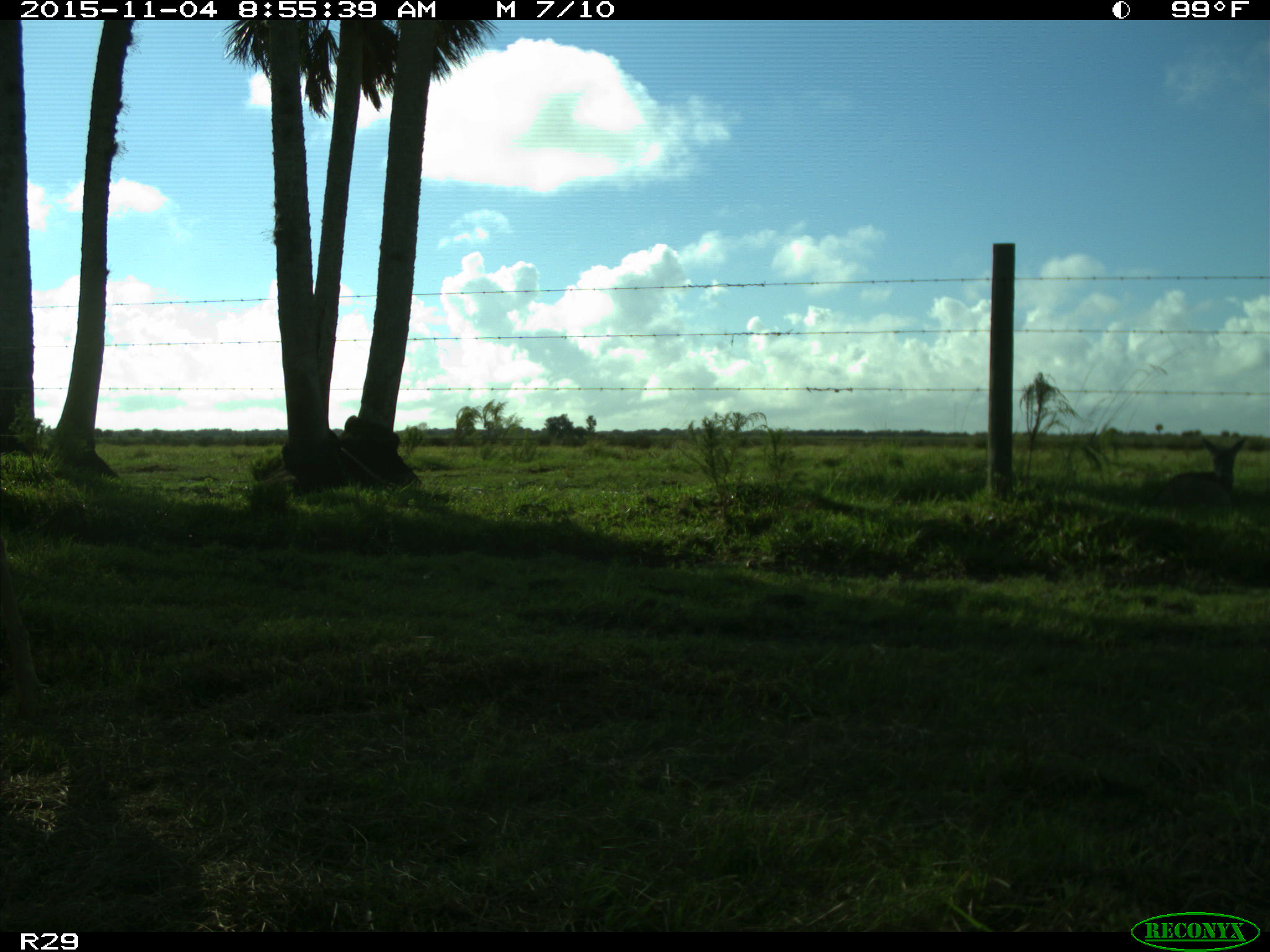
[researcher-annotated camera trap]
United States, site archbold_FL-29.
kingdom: Animalia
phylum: Chordata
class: Mammalia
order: Artiodactyla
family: Cervidae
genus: Odocoileus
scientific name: Odocoileus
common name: deer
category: unidentified deer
Unidentified deer (deer) (Odocoileus).